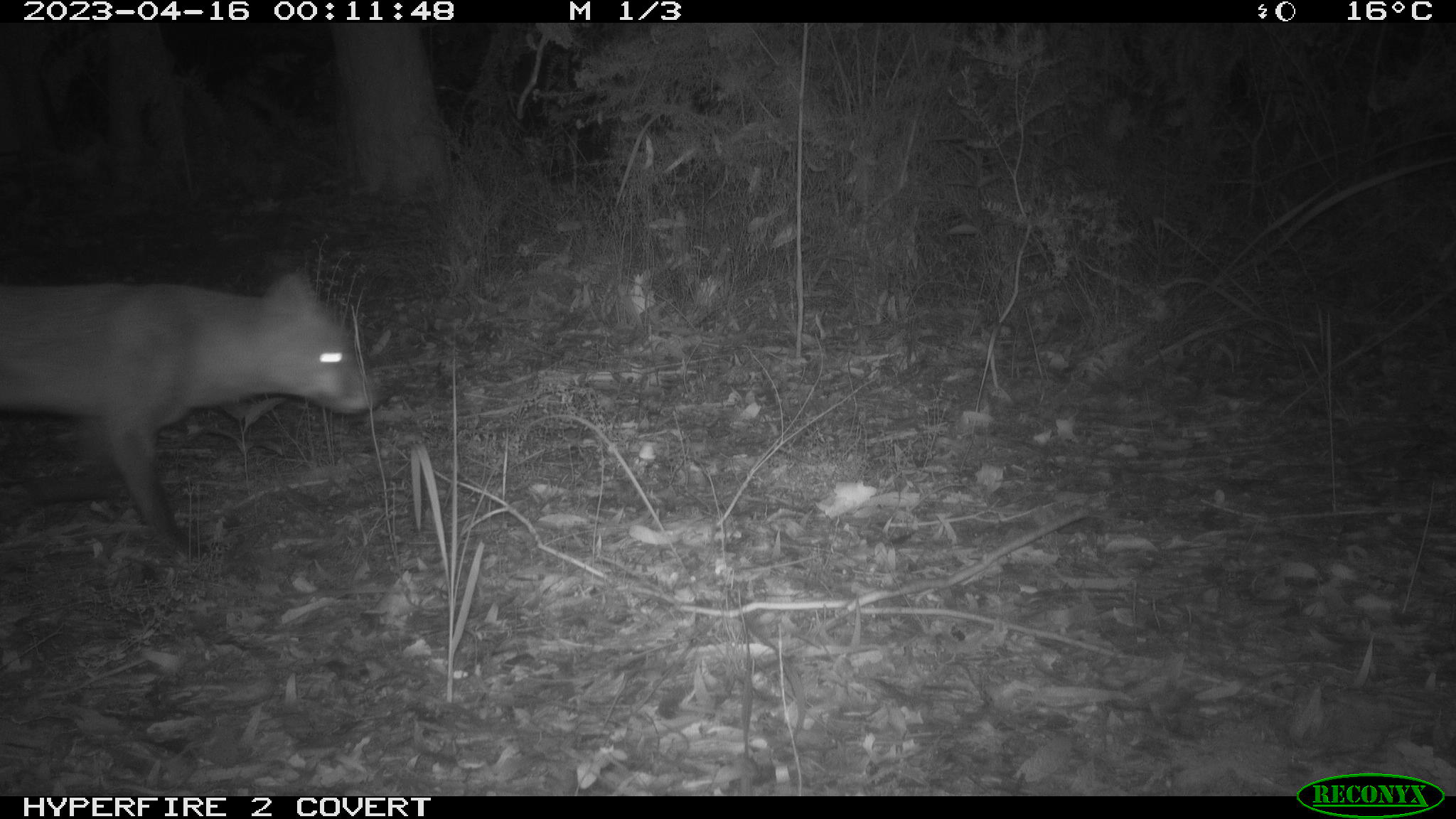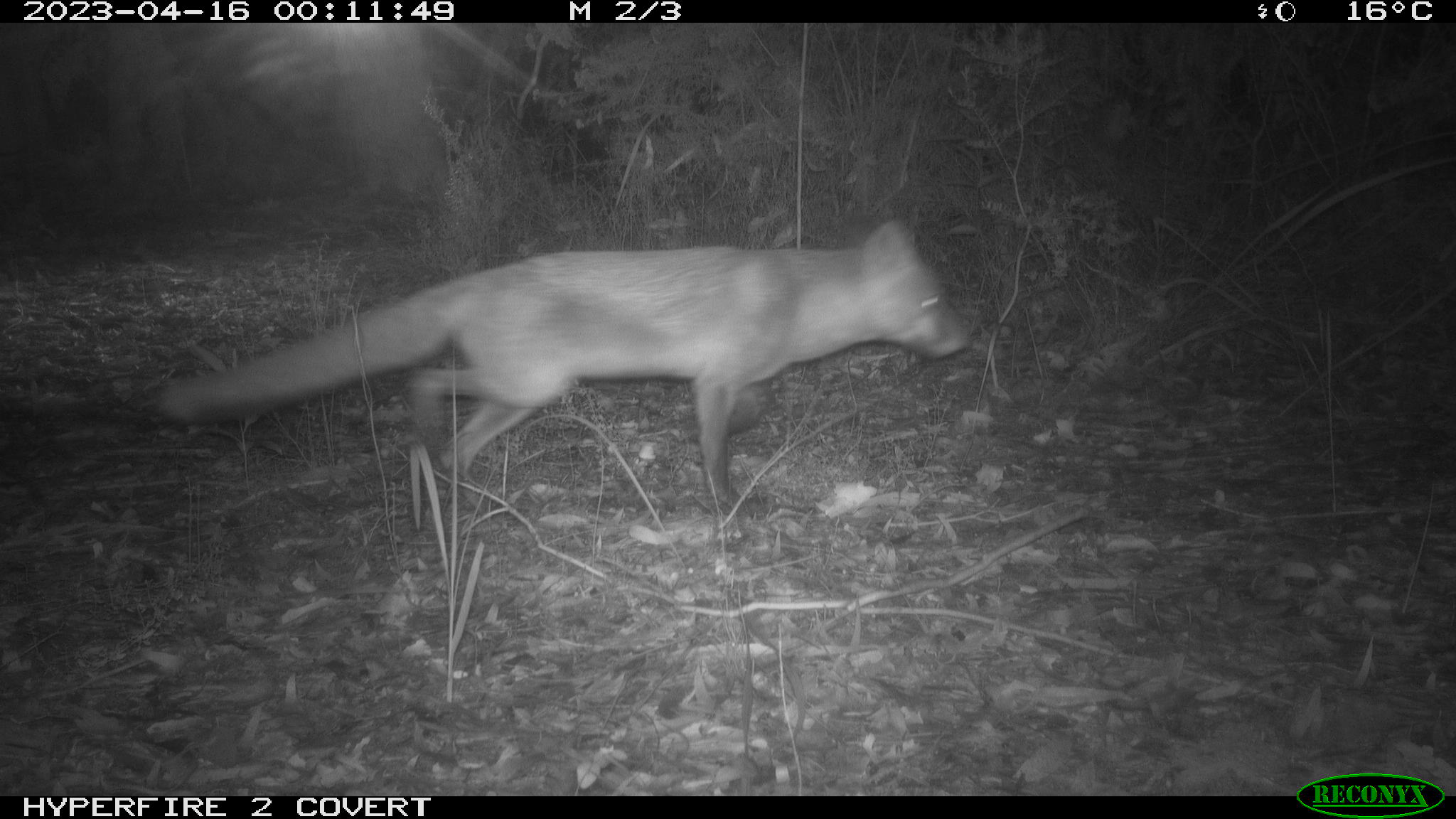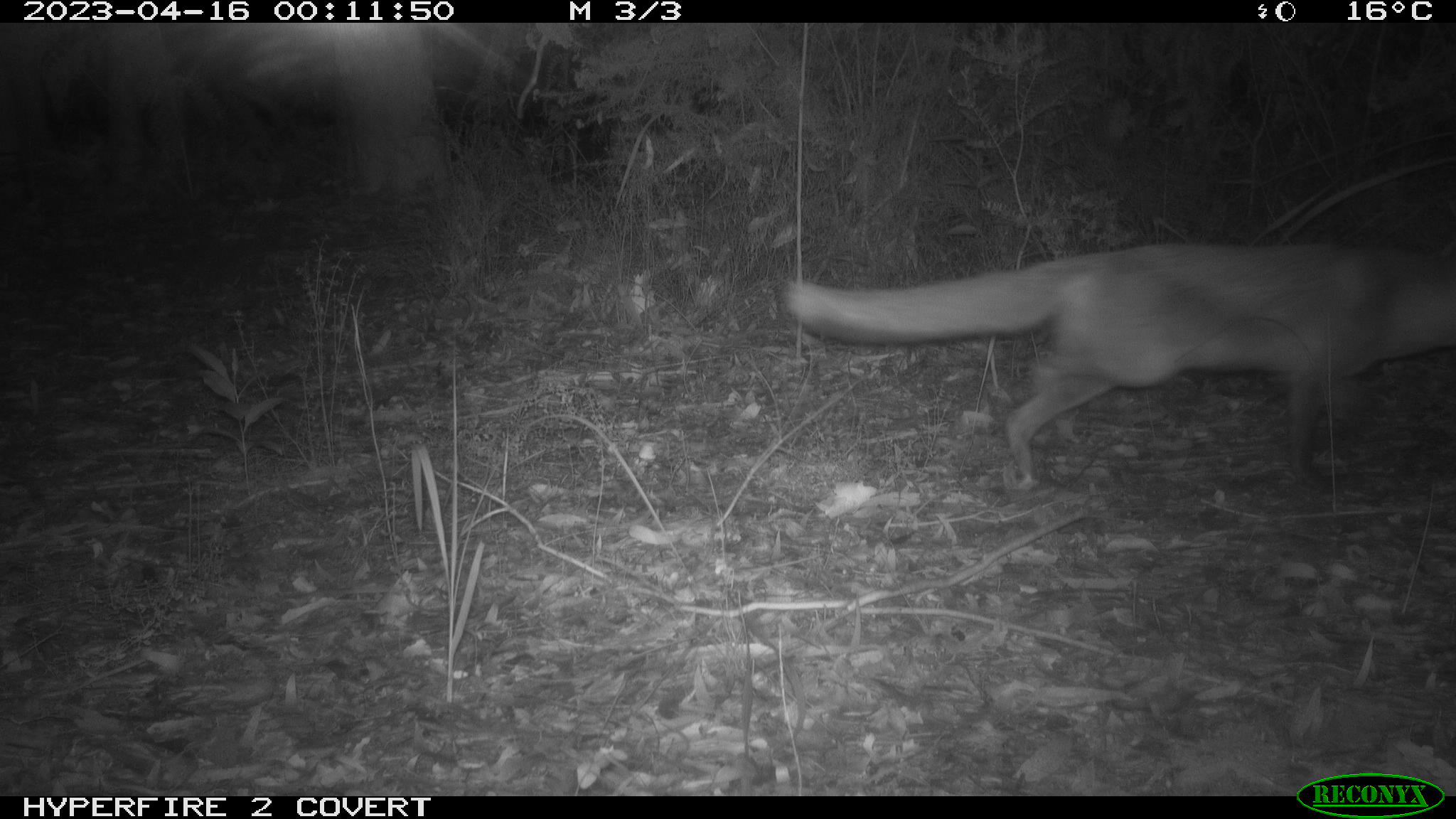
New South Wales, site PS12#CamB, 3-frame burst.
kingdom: Animalia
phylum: Chordata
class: Mammalia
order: Carnivora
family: Canidae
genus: Vulpes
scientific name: Vulpes vulpes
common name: red fox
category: fox